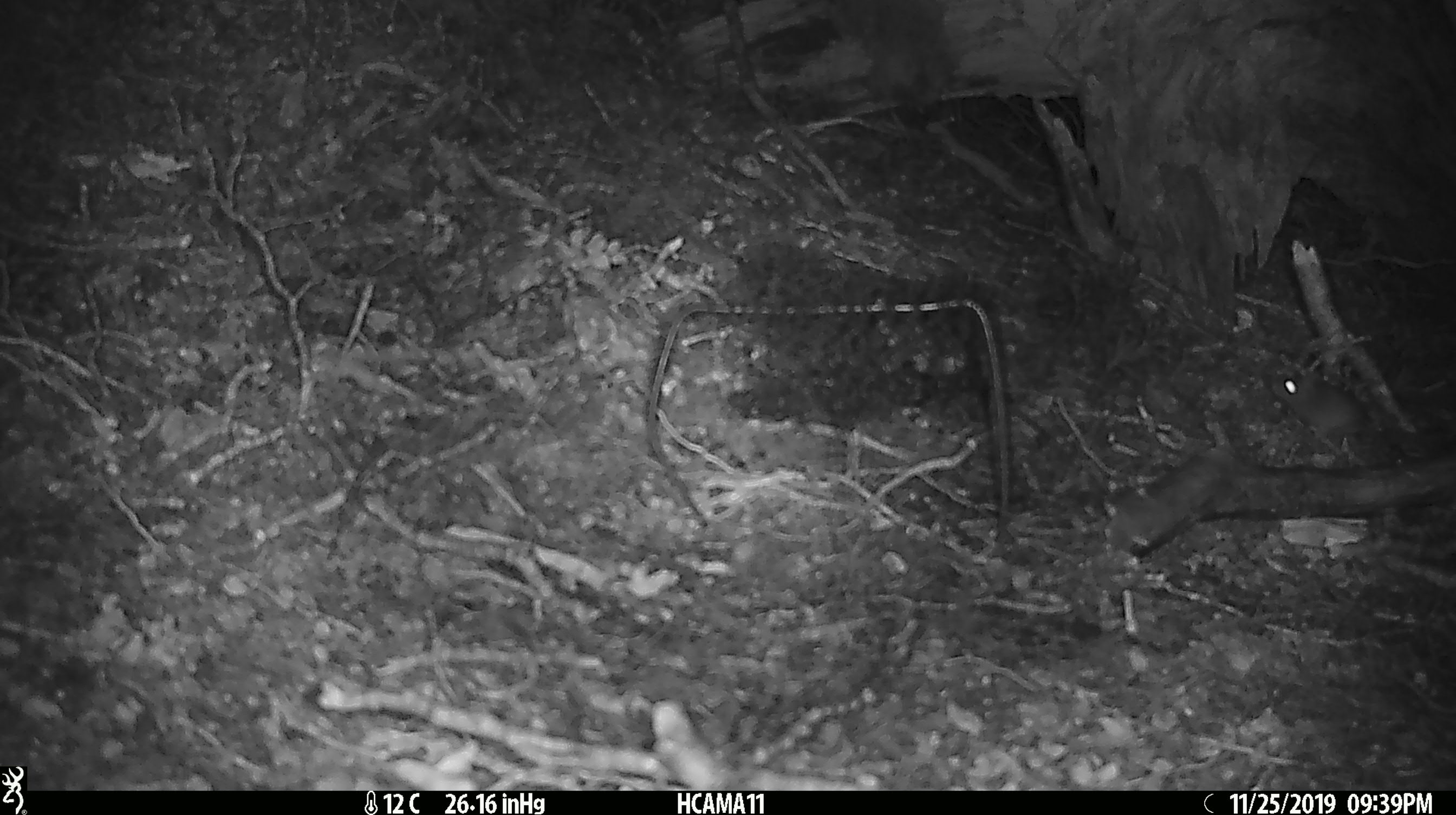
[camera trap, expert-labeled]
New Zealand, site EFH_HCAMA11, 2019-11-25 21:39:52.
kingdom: Animalia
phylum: Chordata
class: Mammalia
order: Rodentia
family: Muridae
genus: Mus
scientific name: Mus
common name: mouse